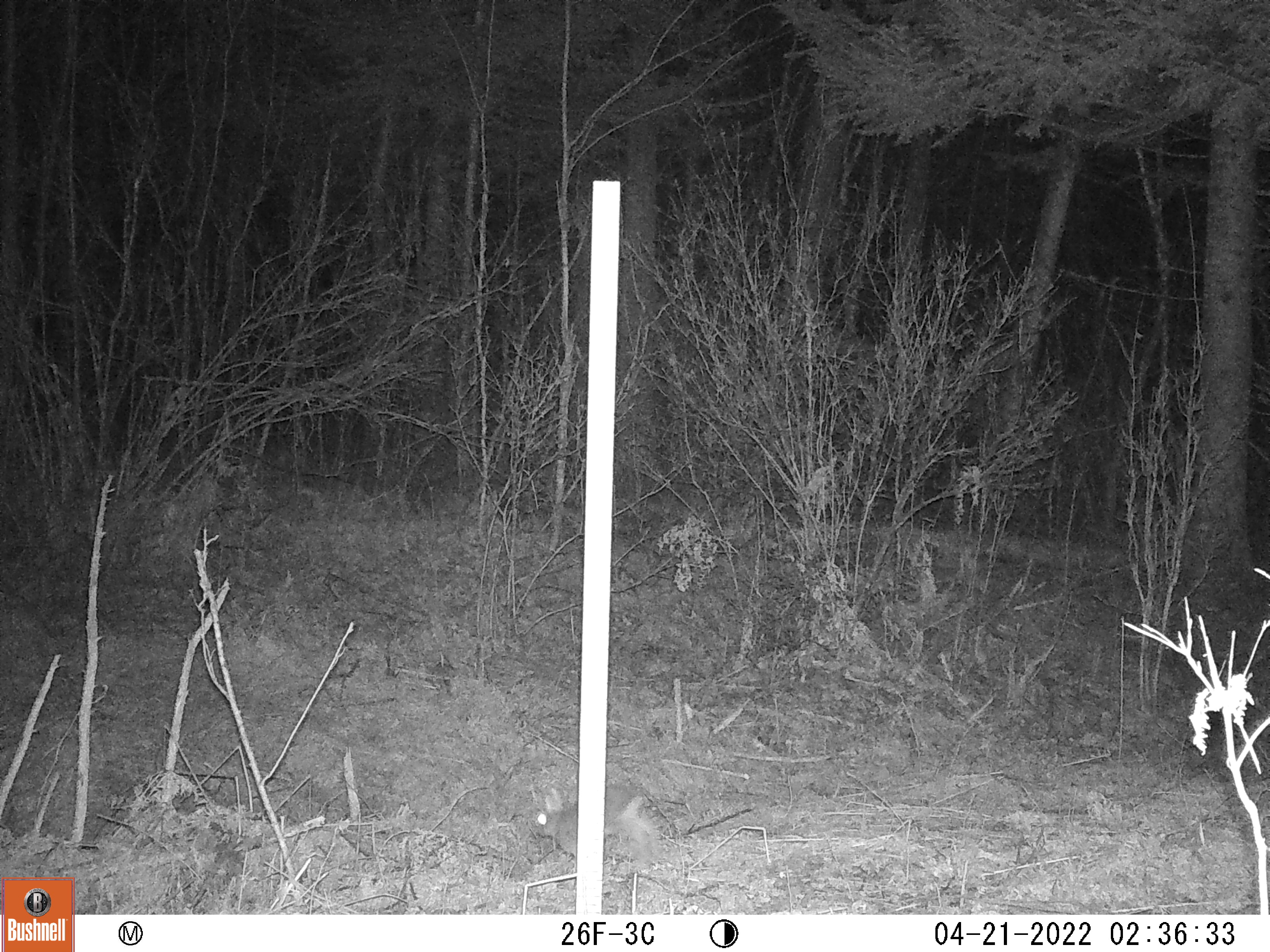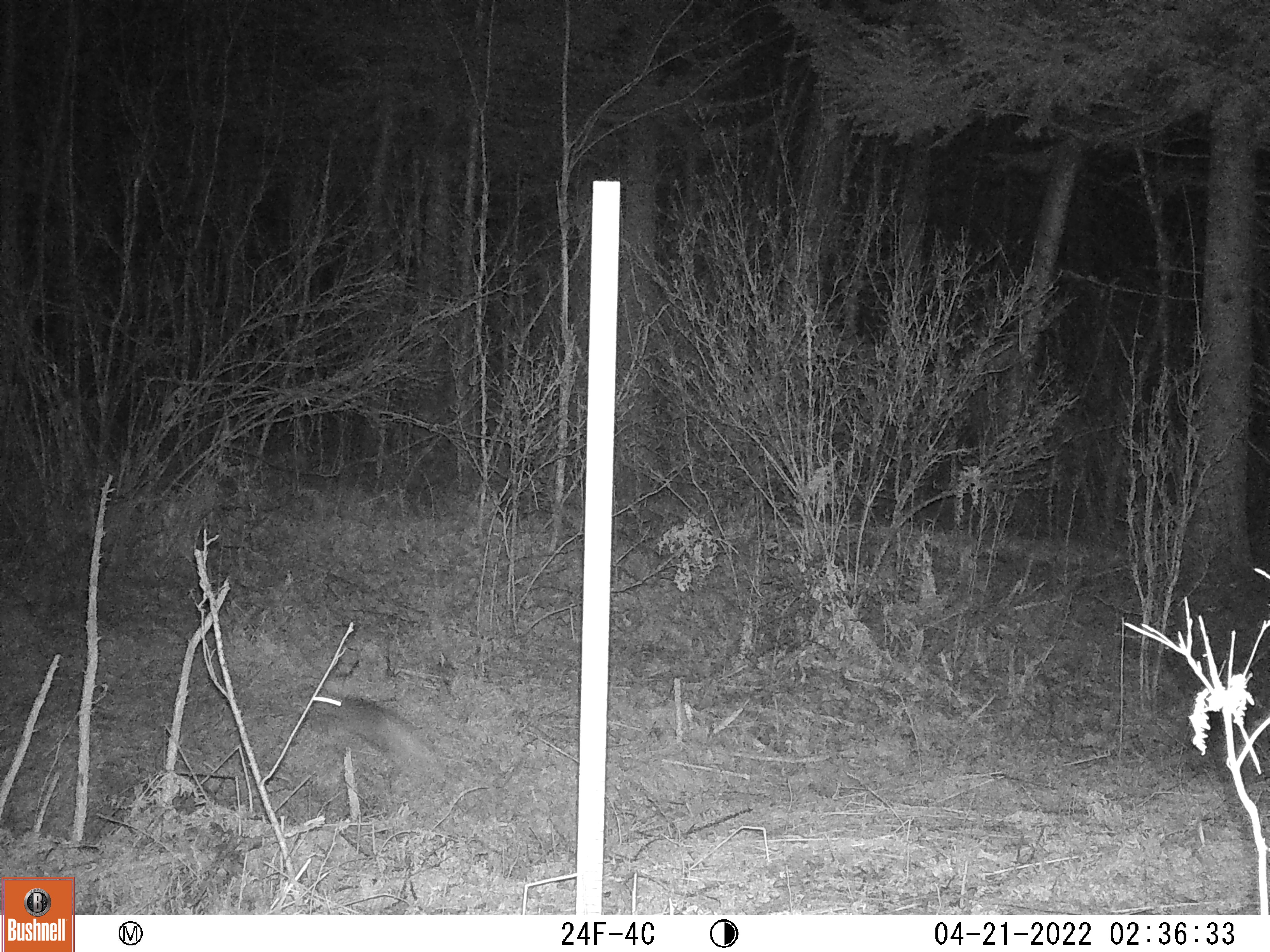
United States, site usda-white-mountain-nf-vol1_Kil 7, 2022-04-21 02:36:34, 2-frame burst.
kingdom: Animalia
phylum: Chordata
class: Mammalia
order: Lagomorpha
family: Leporidae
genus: Lepus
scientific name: Lepus americanus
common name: snowshoe hare